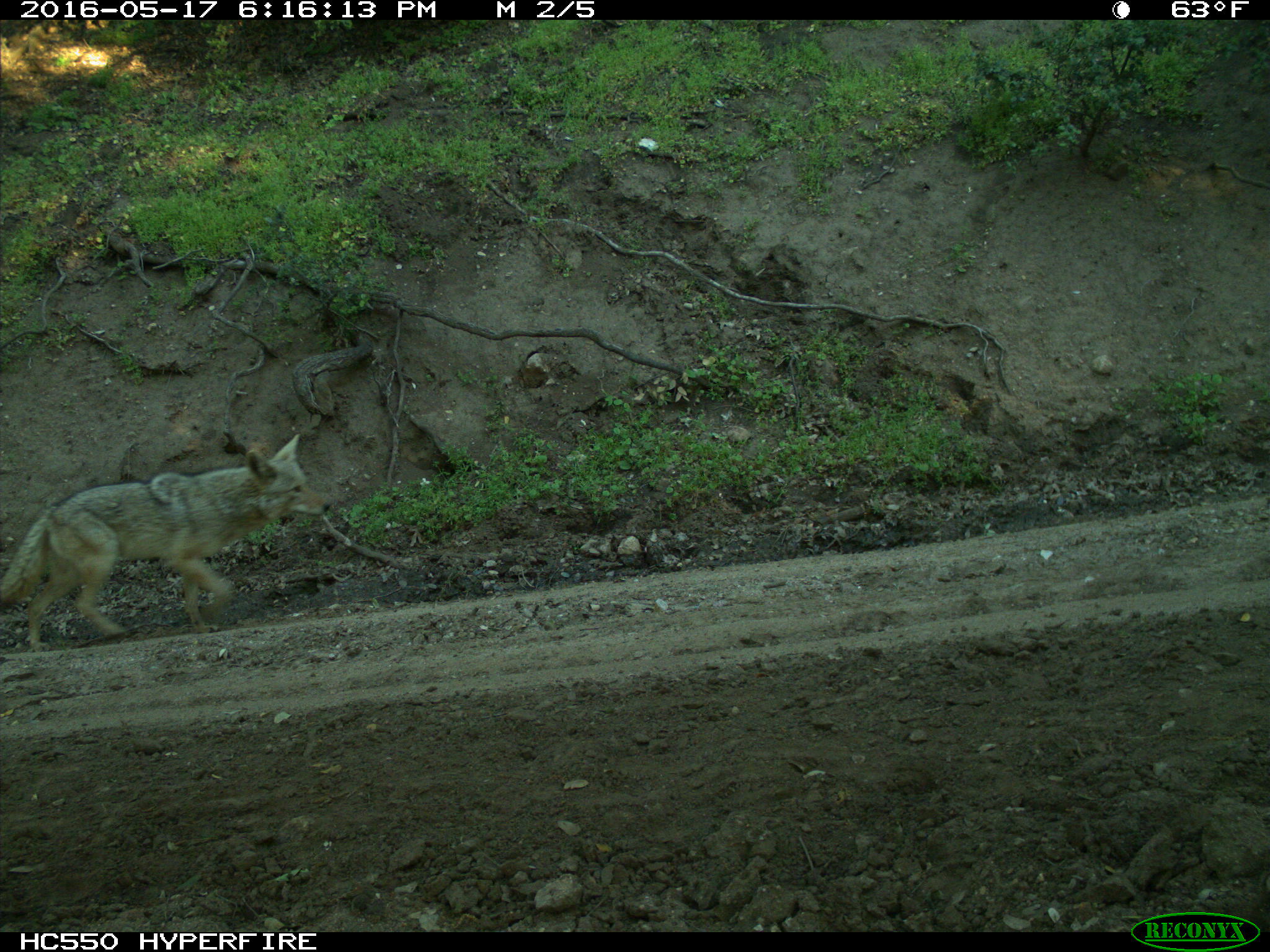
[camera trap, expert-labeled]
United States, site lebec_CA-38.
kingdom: Animalia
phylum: Chordata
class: Mammalia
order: Carnivora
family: Canidae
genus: Canis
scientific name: Canis latrans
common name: coyote